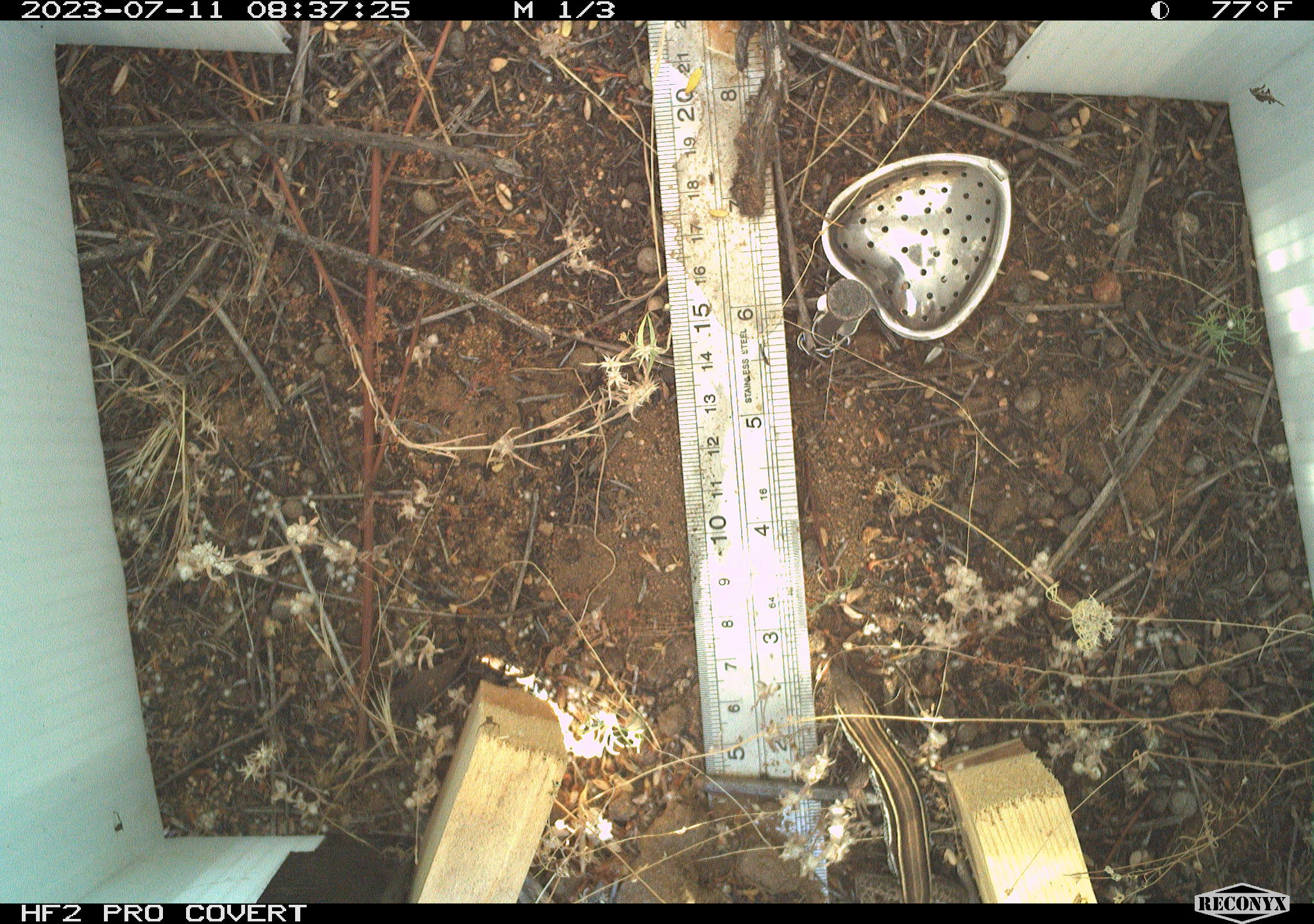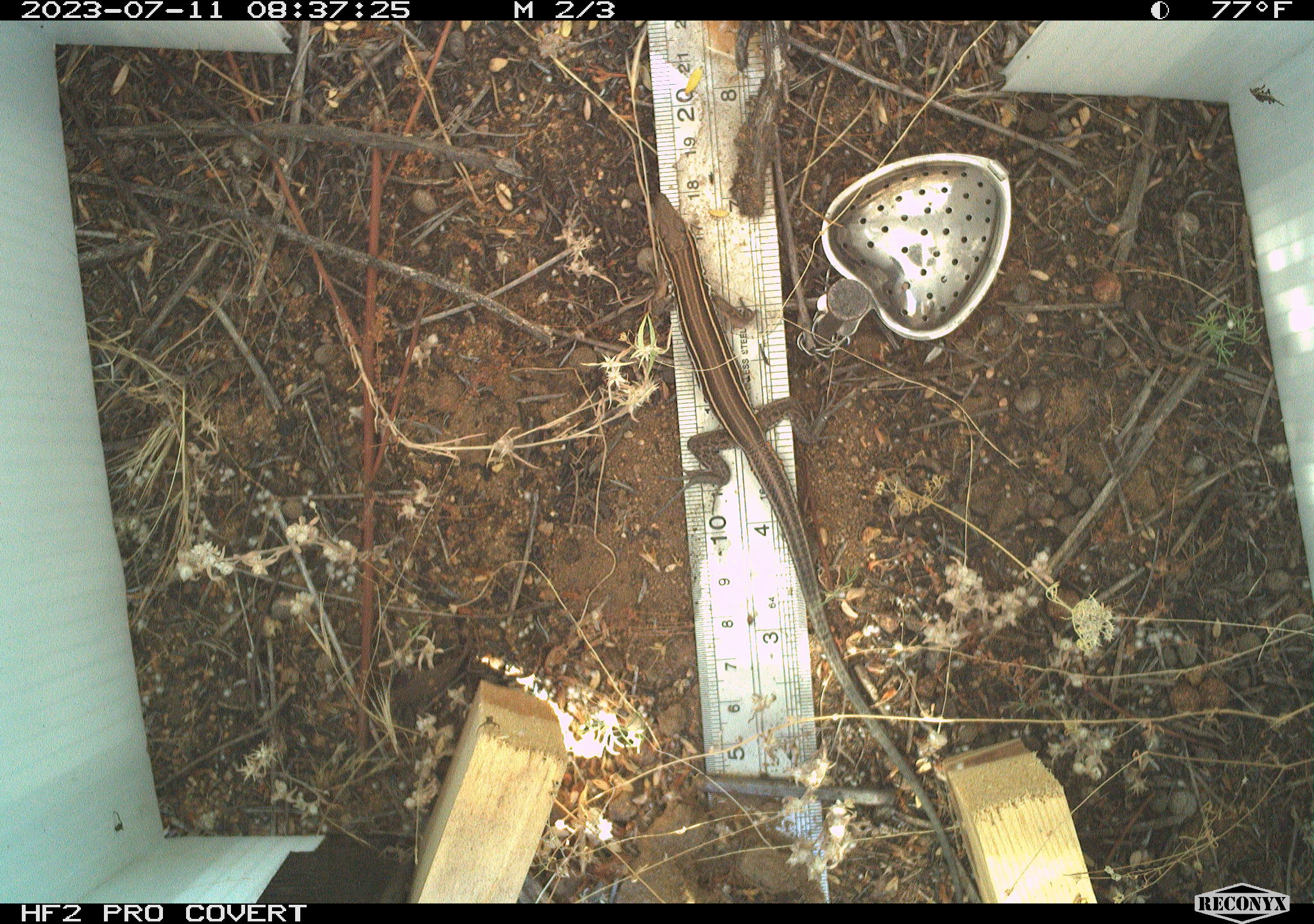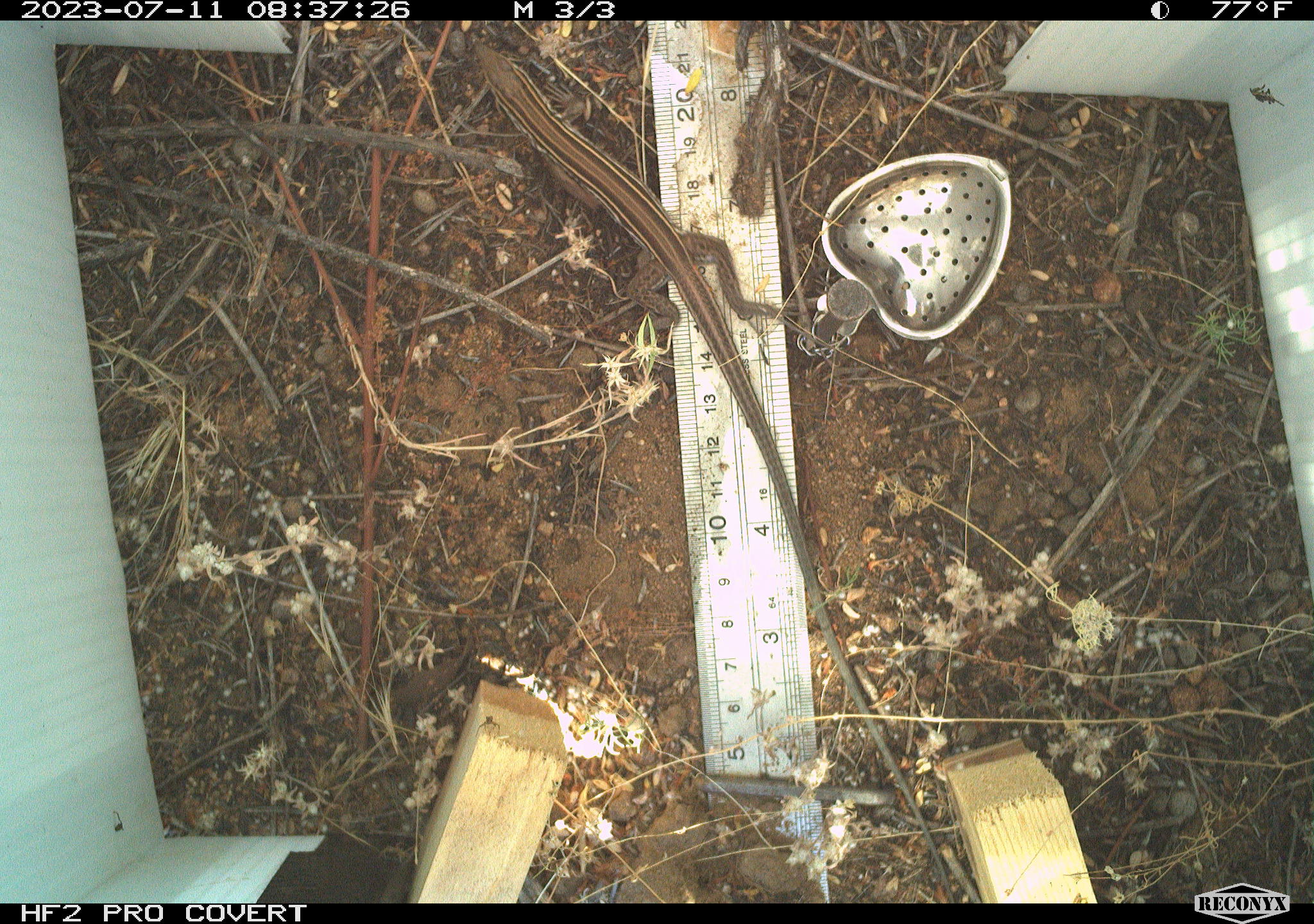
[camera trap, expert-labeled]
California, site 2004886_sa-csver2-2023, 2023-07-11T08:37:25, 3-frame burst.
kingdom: Animalia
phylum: Chordata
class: Reptilia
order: Squamata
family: Teiidae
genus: Aspidoscelis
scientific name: Aspidoscelis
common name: whiptail lizards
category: aspidoscelis species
Aspidoscelis species (whiptail lizards) (Aspidoscelis).